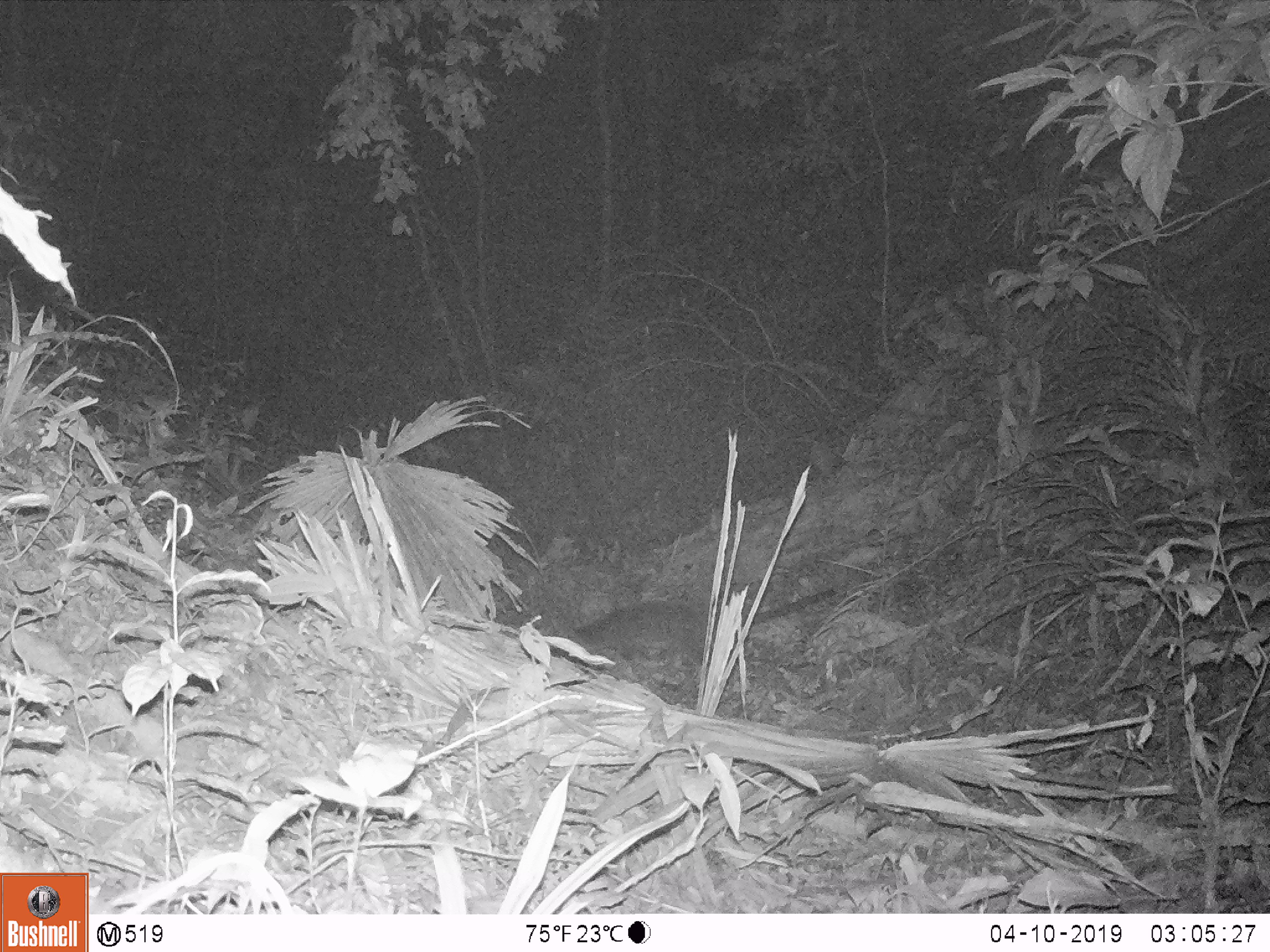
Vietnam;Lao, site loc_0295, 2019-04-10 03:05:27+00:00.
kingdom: Animalia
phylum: Chordata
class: Mammalia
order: Carnivora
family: Viverridae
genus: Paguma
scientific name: Paguma larvata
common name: masked palm civet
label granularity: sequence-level